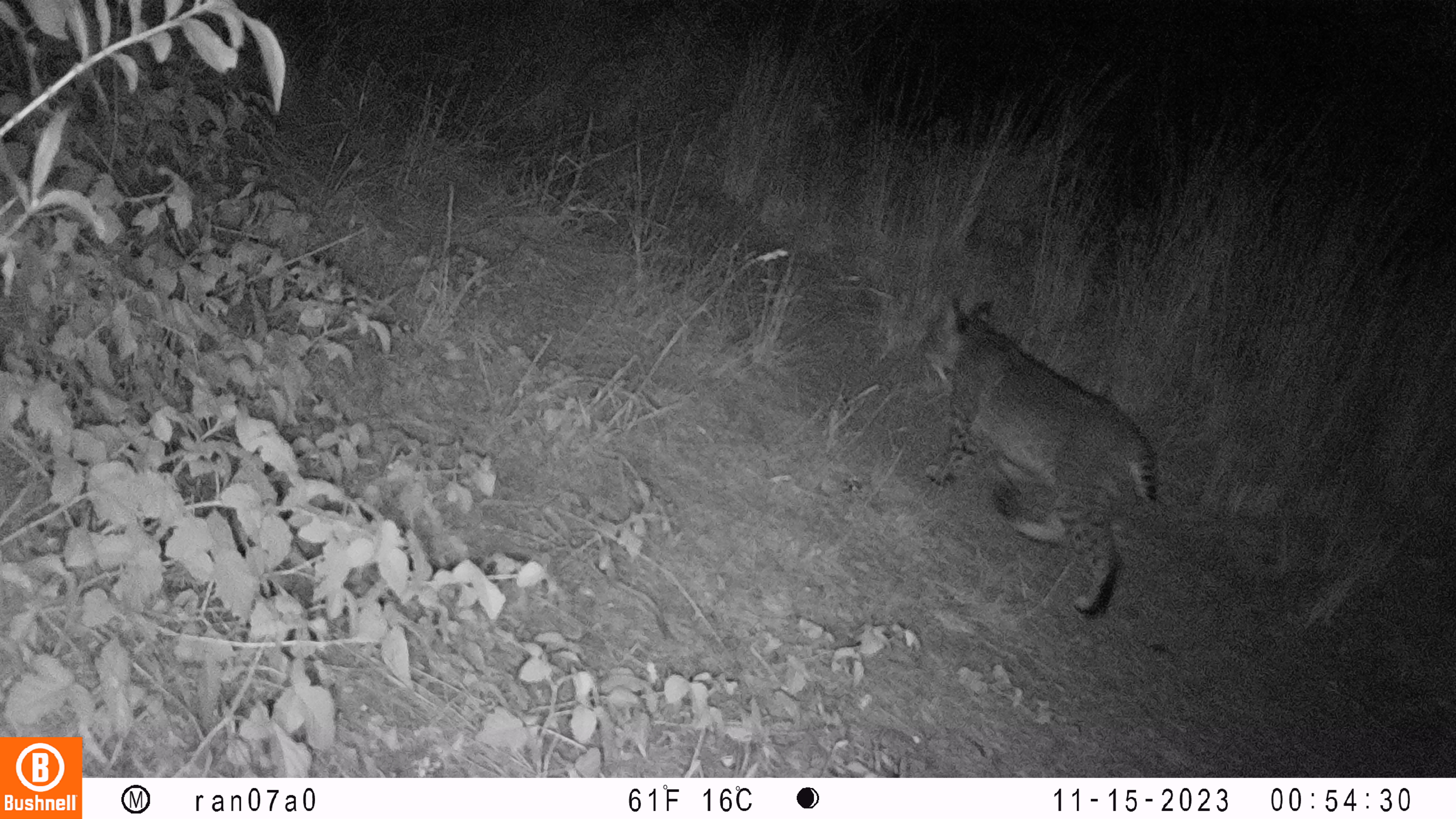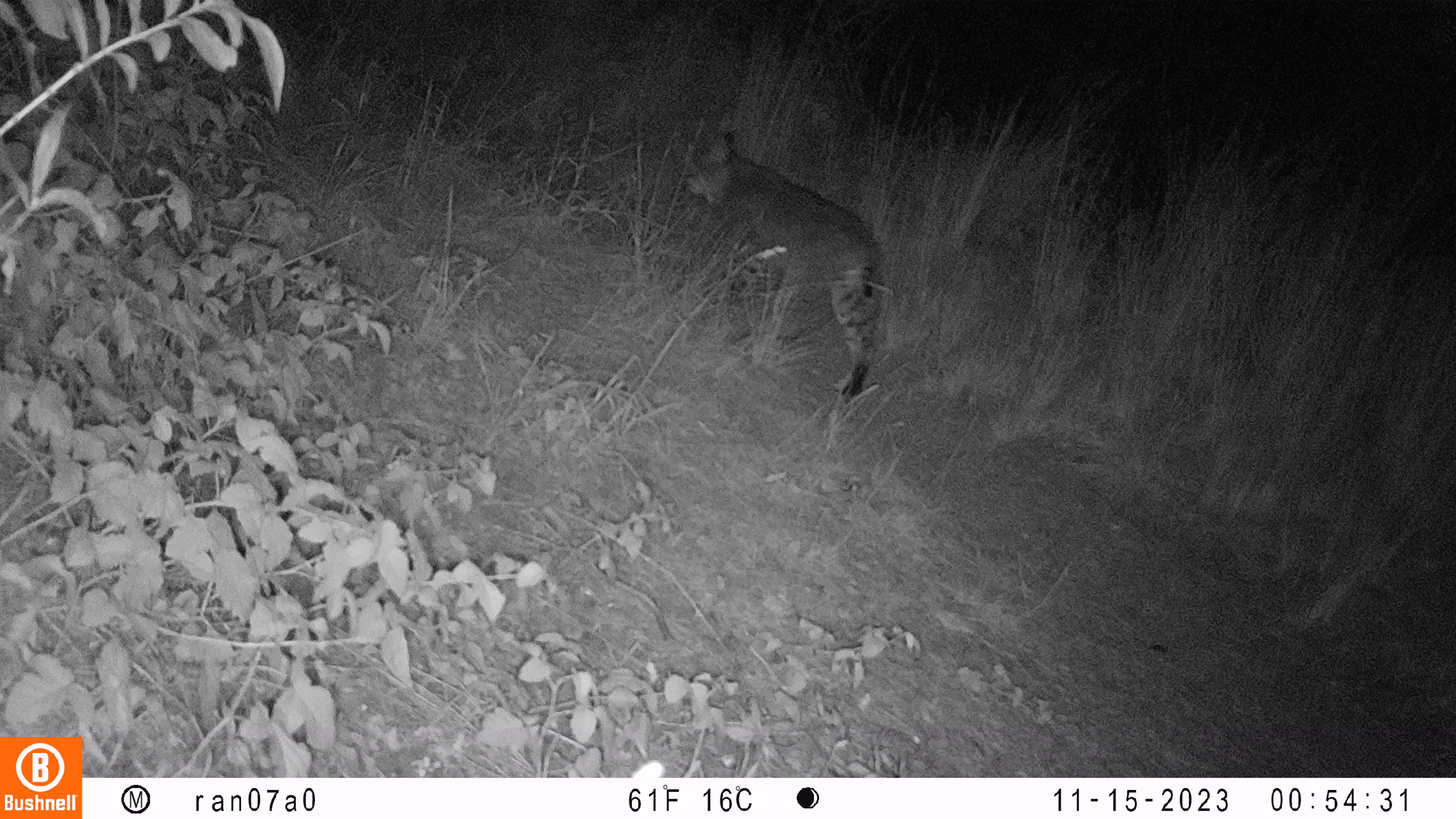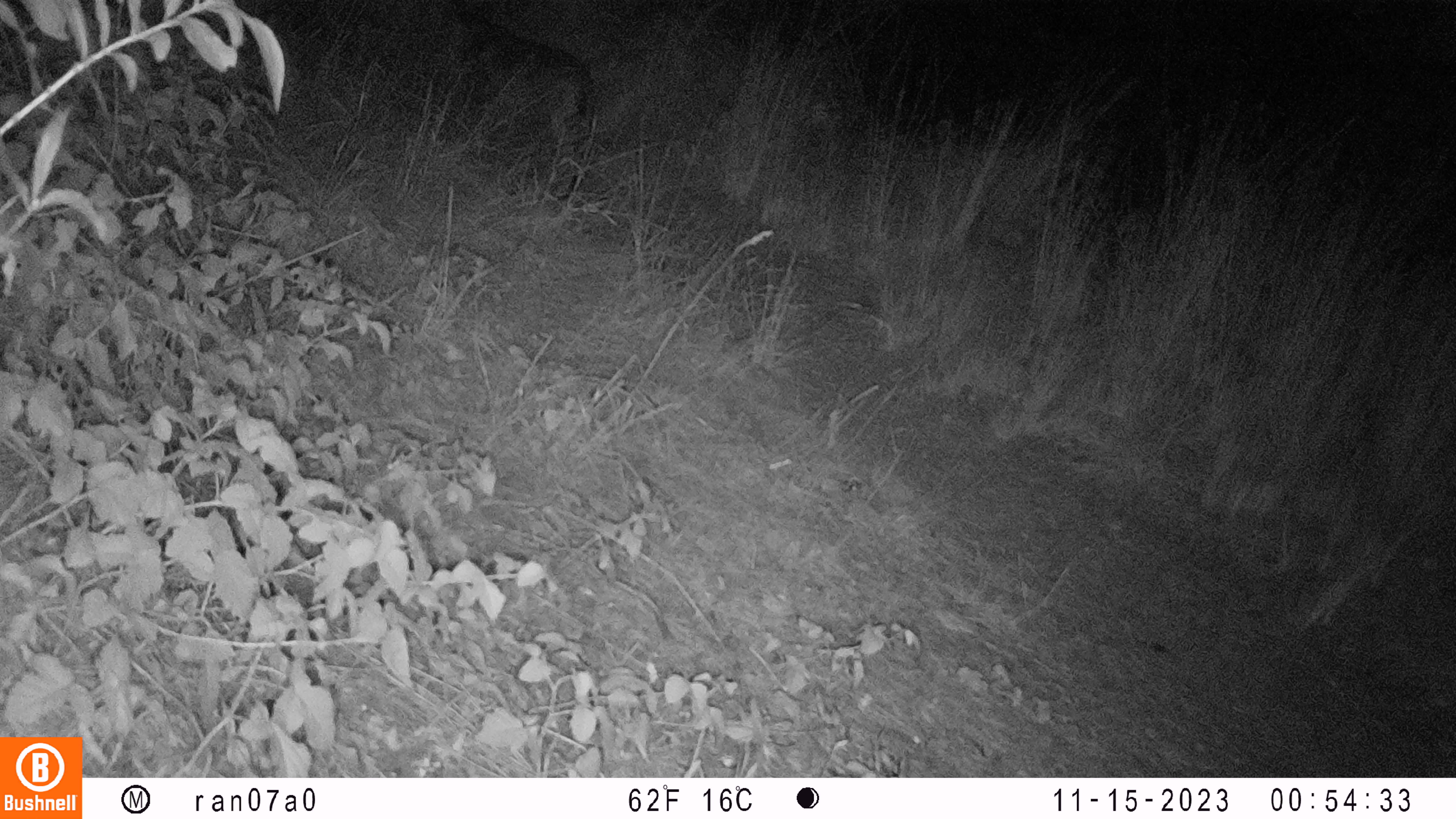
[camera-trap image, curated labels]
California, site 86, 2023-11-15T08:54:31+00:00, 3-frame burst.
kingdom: Animalia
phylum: Chordata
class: Mammalia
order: Carnivora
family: Felidae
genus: Lynx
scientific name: Lynx rufus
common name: bobcat